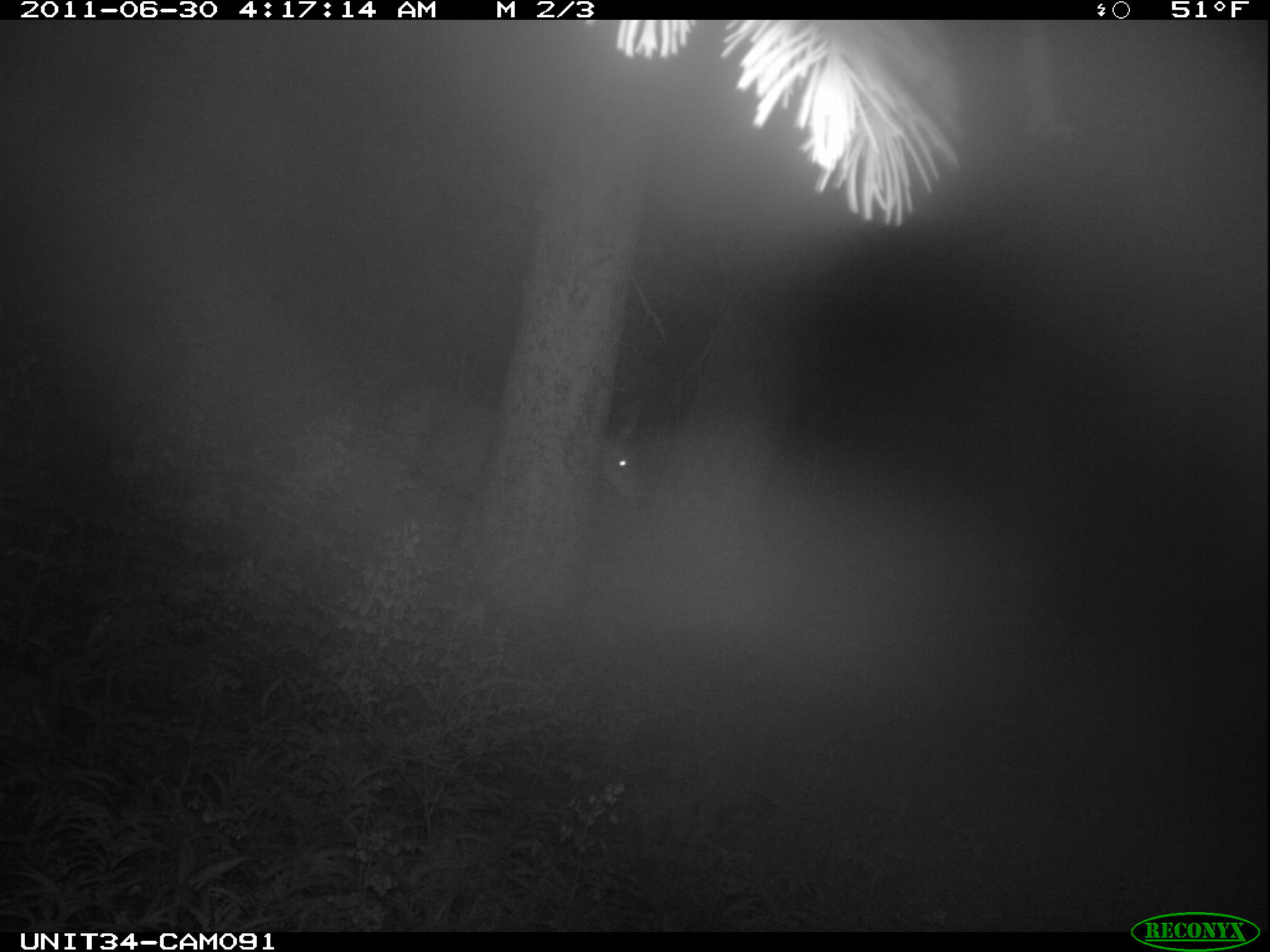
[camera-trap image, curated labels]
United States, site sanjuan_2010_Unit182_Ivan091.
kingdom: Animalia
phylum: Chordata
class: Mammalia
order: Artiodactyla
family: Cervidae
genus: Odocoileus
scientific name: Odocoileus hemionus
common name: mule deer